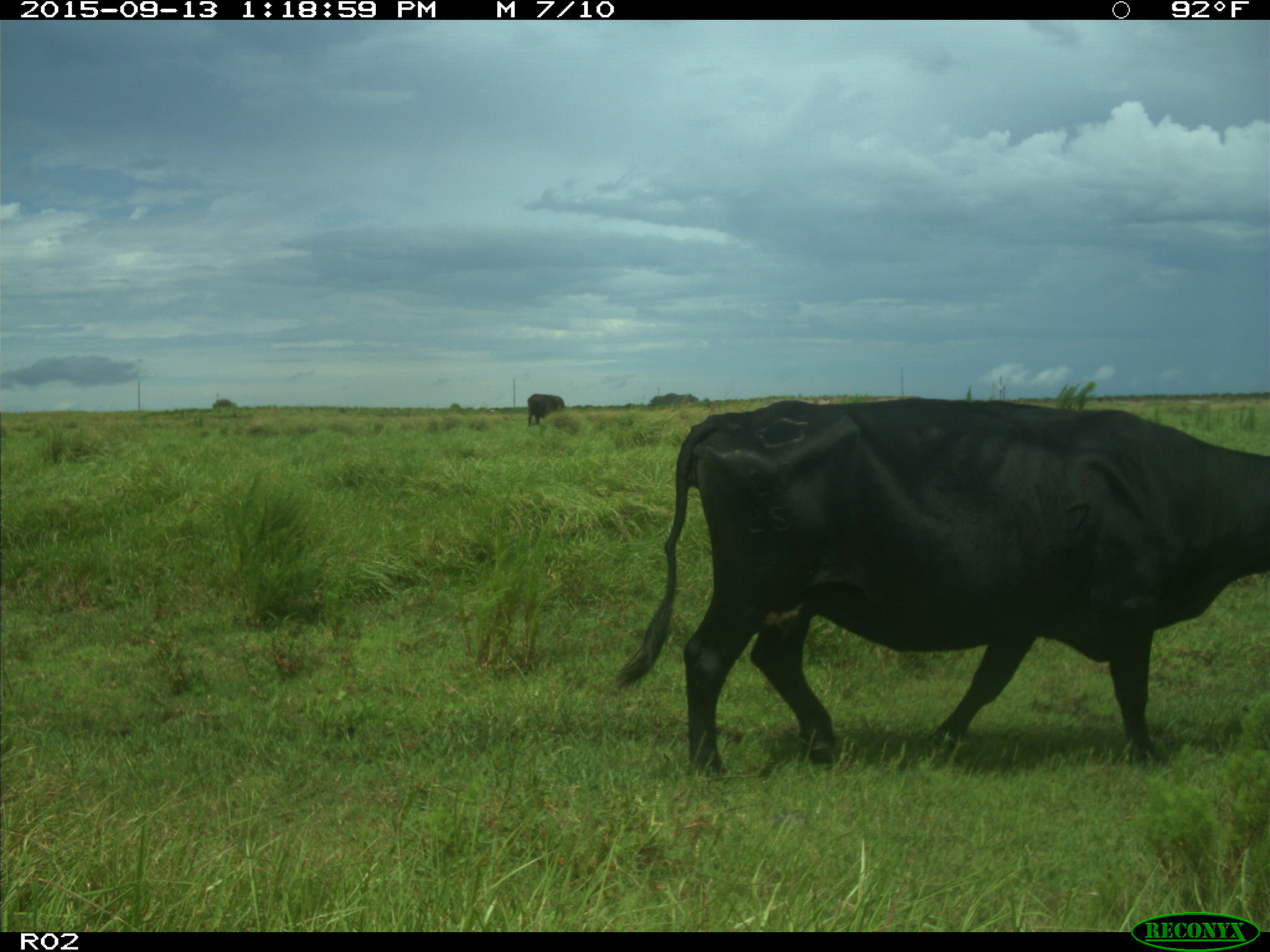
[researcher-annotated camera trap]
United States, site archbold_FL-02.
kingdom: Animalia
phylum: Chordata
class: Mammalia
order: Artiodactyla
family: Bovidae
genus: Bos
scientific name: Bos taurus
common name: domestic cow